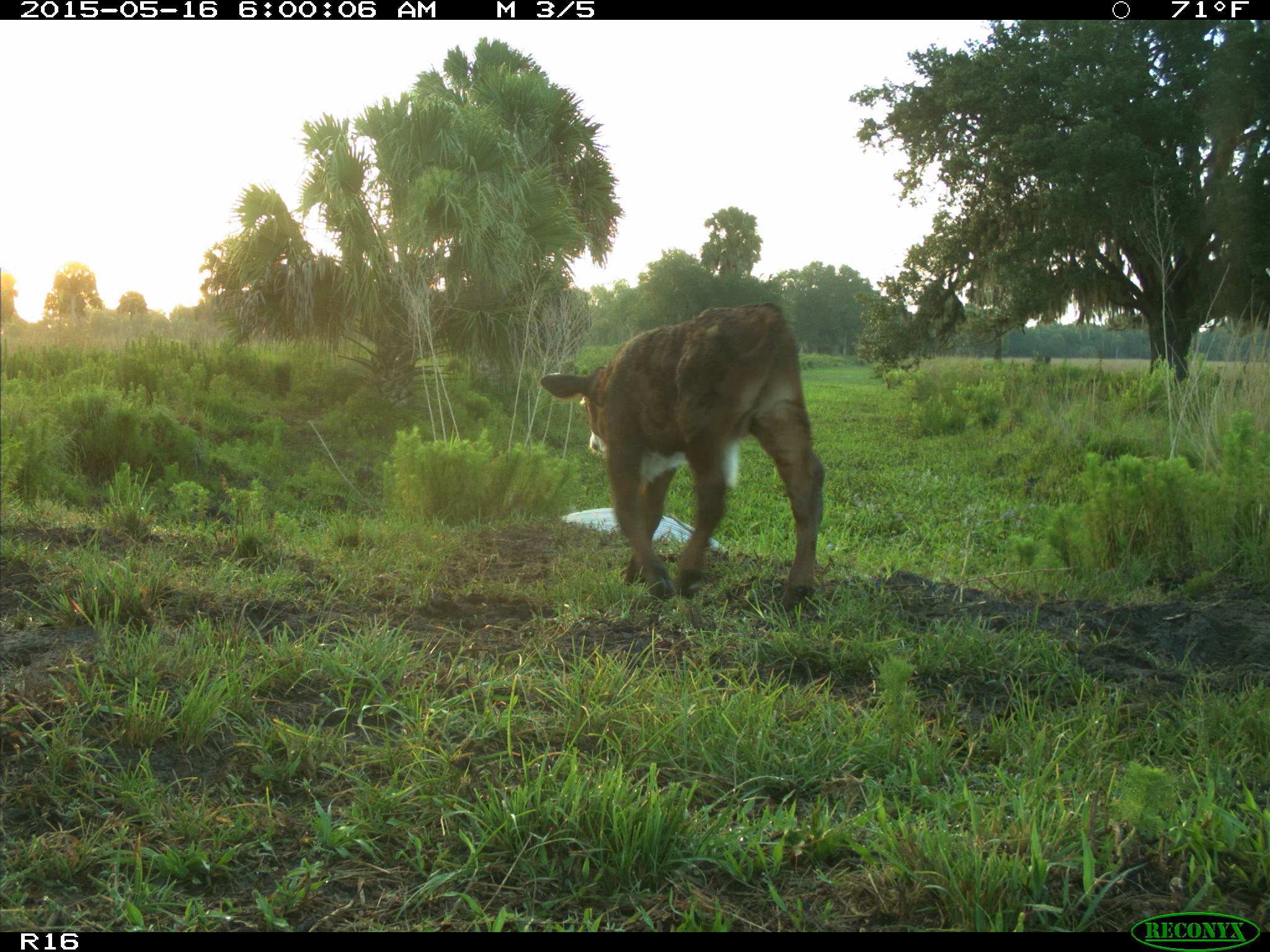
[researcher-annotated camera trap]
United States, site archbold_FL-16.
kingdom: Animalia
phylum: Chordata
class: Mammalia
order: Artiodactyla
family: Bovidae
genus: Bos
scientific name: Bos taurus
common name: domestic cow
Bos taurus (domestic cow).